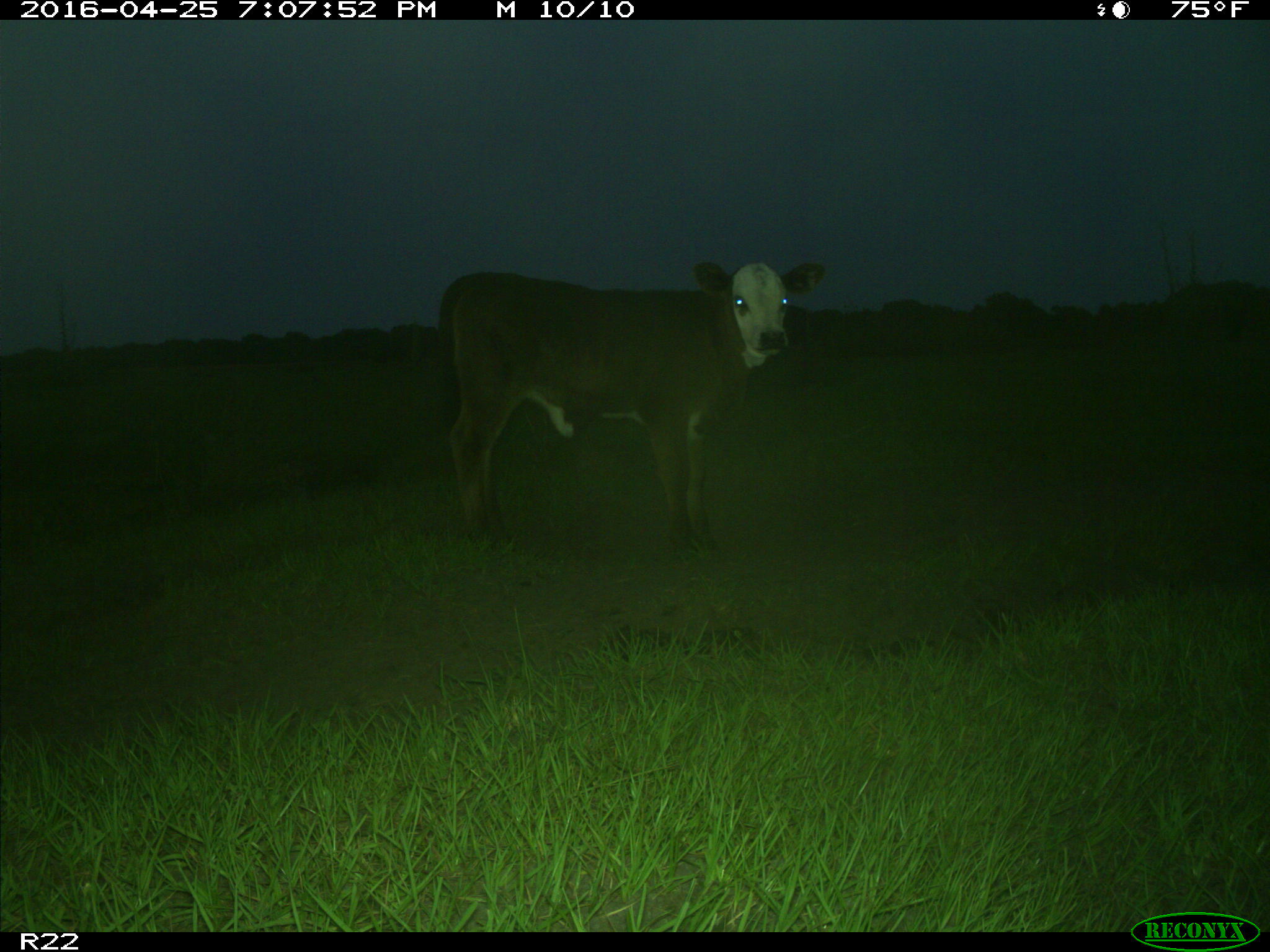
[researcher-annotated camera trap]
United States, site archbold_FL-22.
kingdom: Animalia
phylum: Chordata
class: Mammalia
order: Artiodactyla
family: Bovidae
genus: Bos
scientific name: Bos taurus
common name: domestic cow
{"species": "Bos taurus (domestic cow)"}